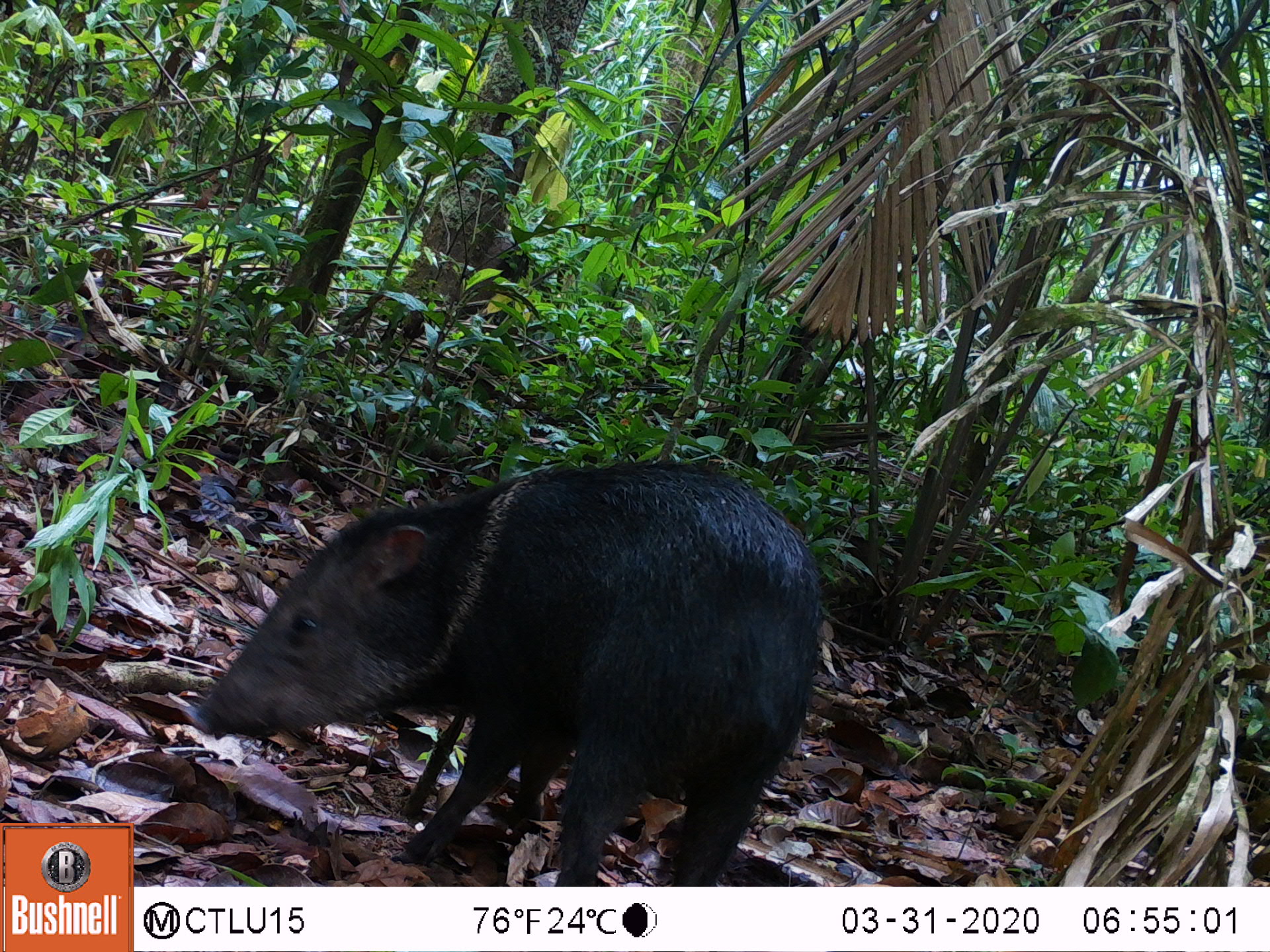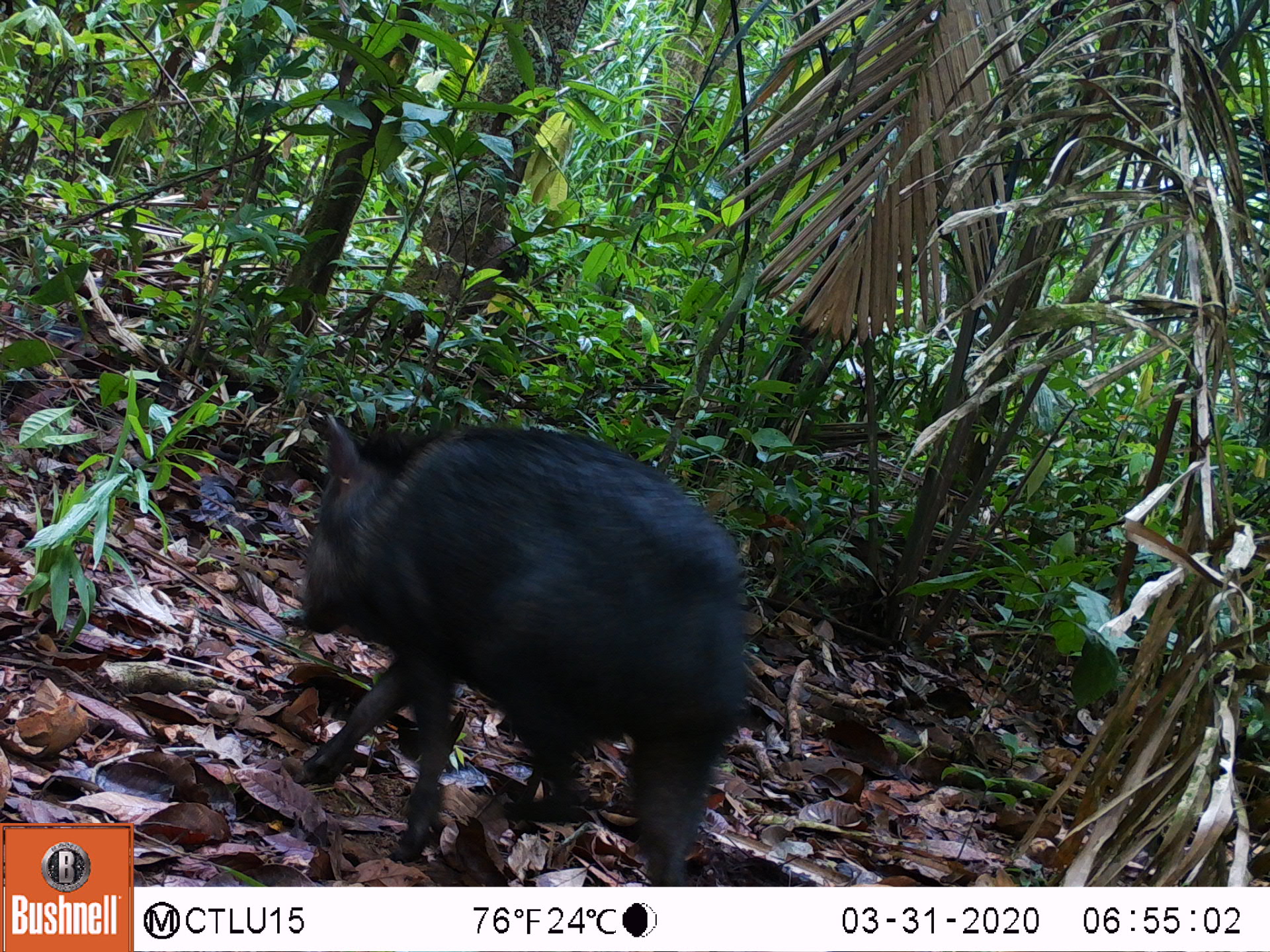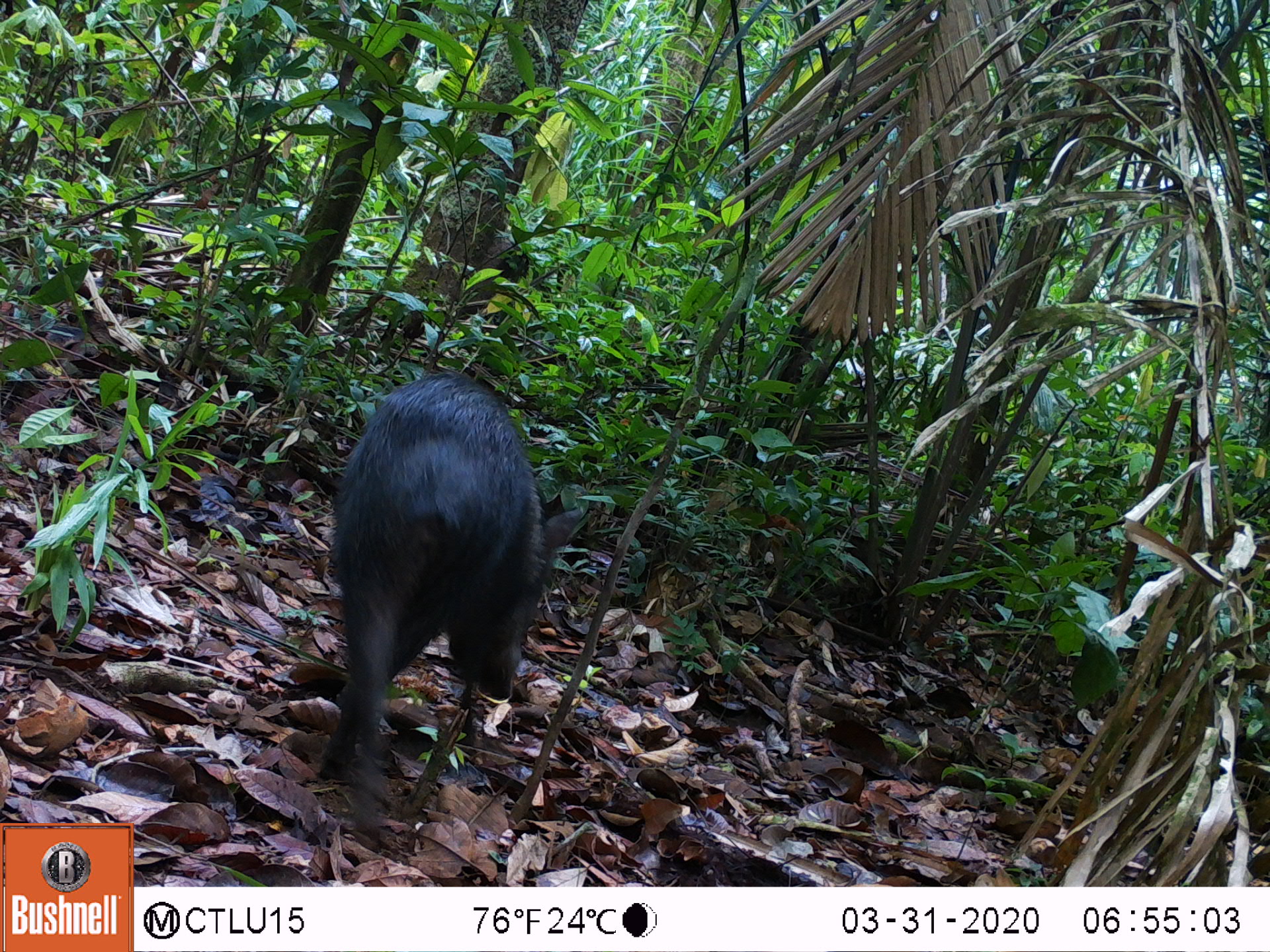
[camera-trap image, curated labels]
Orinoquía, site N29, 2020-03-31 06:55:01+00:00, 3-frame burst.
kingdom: Animalia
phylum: Chordata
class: Mammalia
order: Artiodactyla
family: Tayassuidae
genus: Pecari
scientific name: Pecari tajacu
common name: collared peccary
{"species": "collared peccary (Pecari tajacu)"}